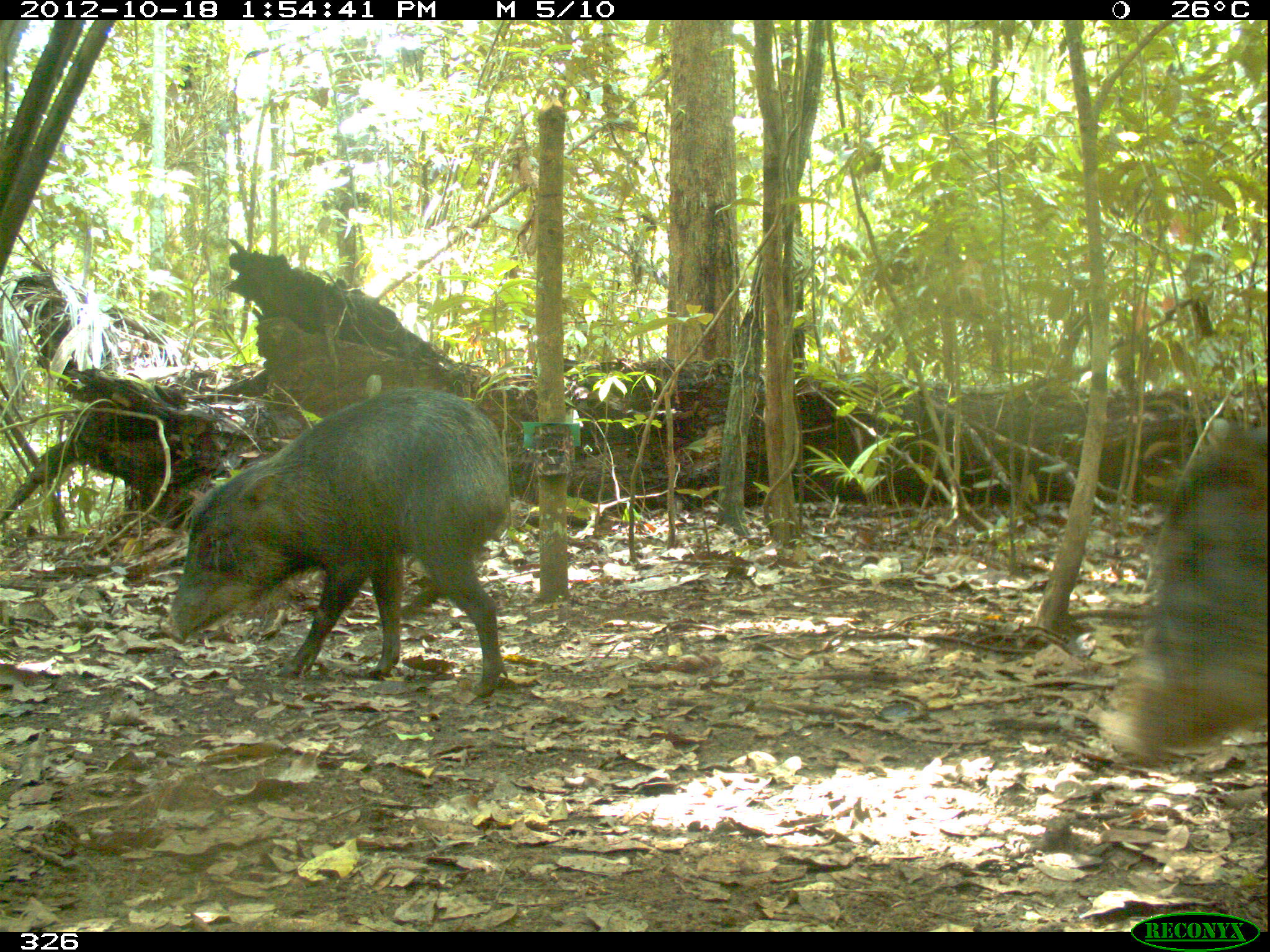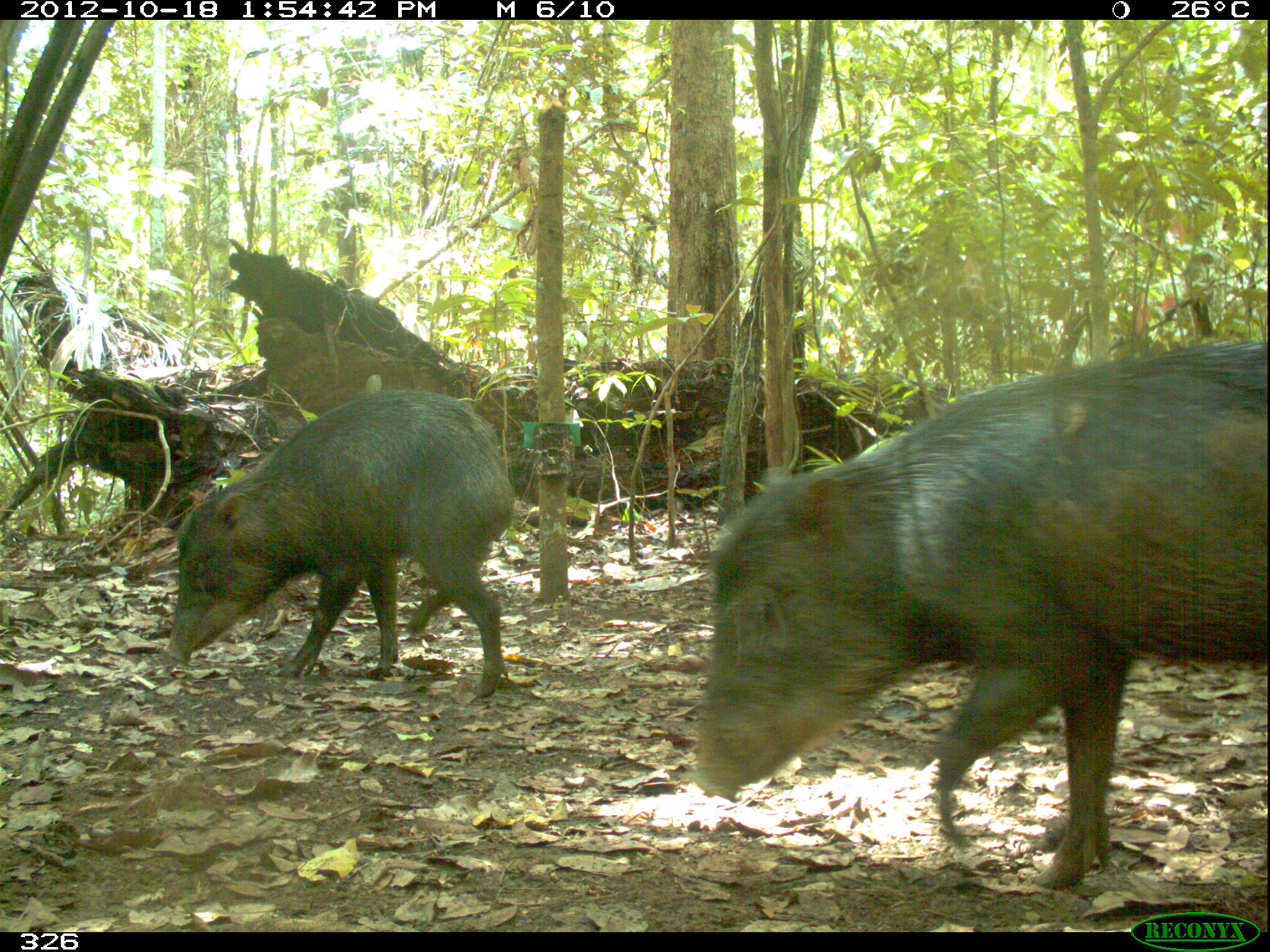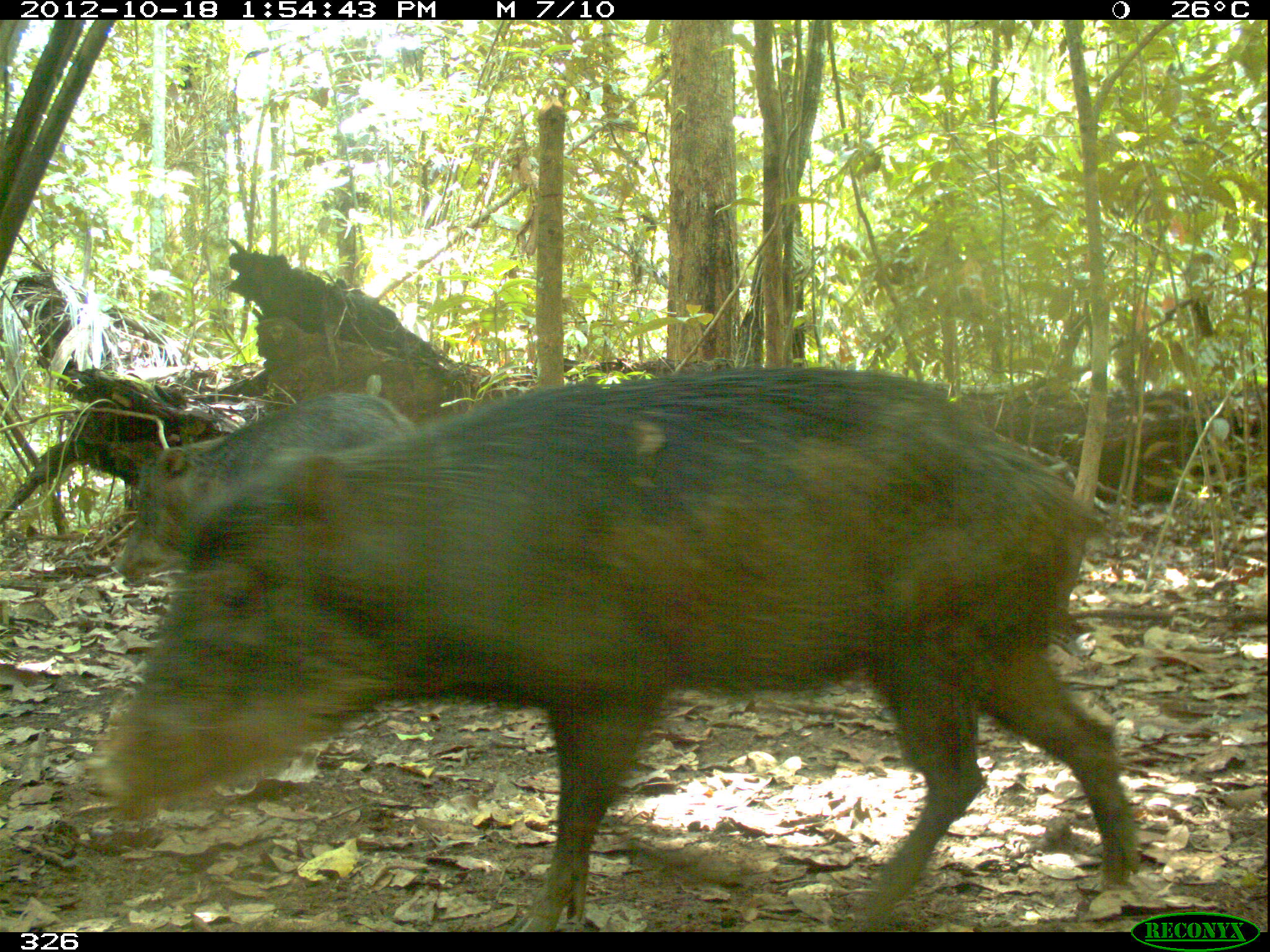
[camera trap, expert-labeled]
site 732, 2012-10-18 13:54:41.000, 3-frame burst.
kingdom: Animalia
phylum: Chordata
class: Mammalia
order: Artiodactyla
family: Tayassuidae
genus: Tayassu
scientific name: Tayassu pecari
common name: white-lipped peccary